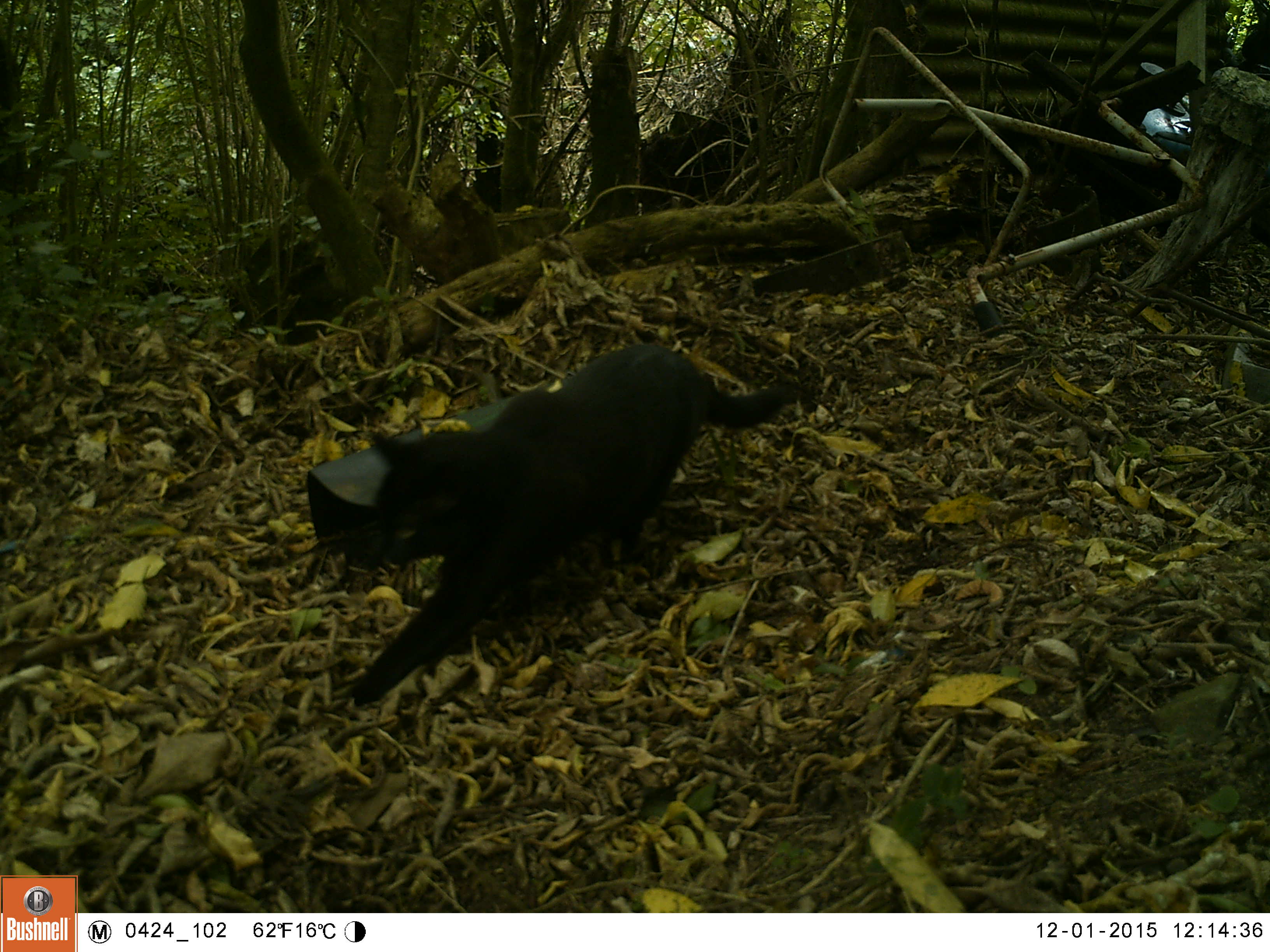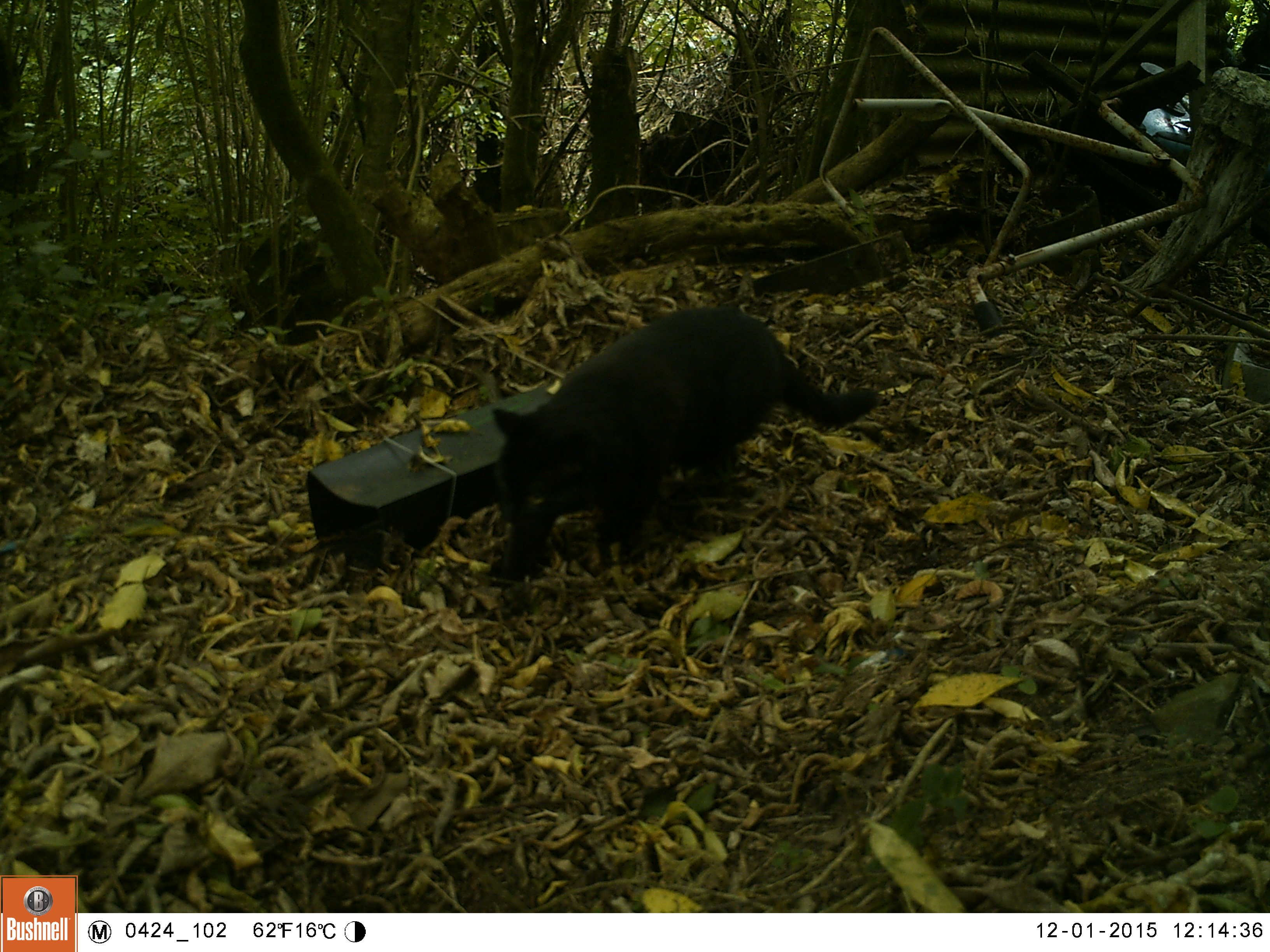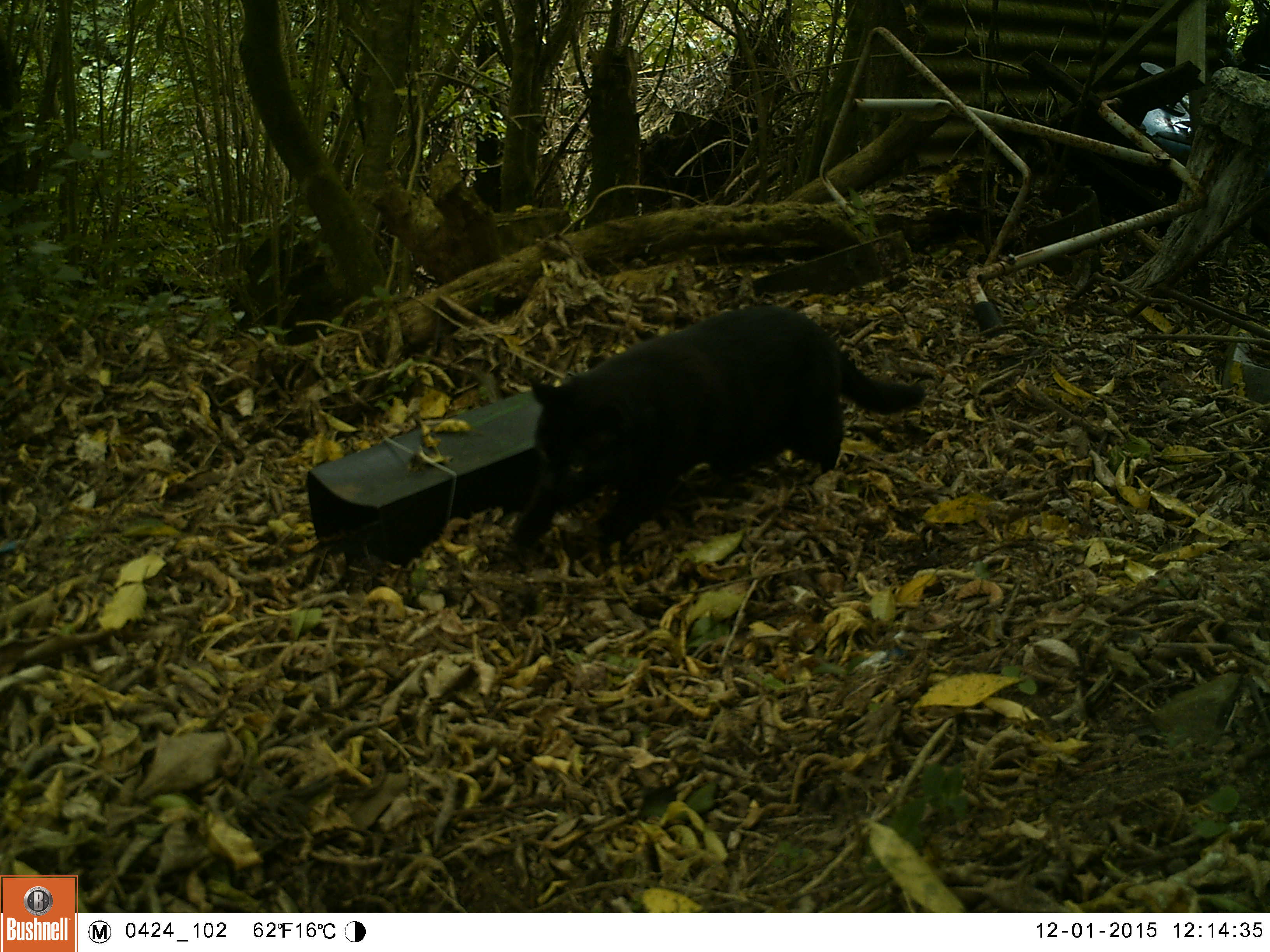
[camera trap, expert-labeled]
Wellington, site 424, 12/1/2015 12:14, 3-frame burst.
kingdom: Animalia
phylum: Chordata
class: Mammalia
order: Carnivora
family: Felidae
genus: Felis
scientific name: Felis catus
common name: cat